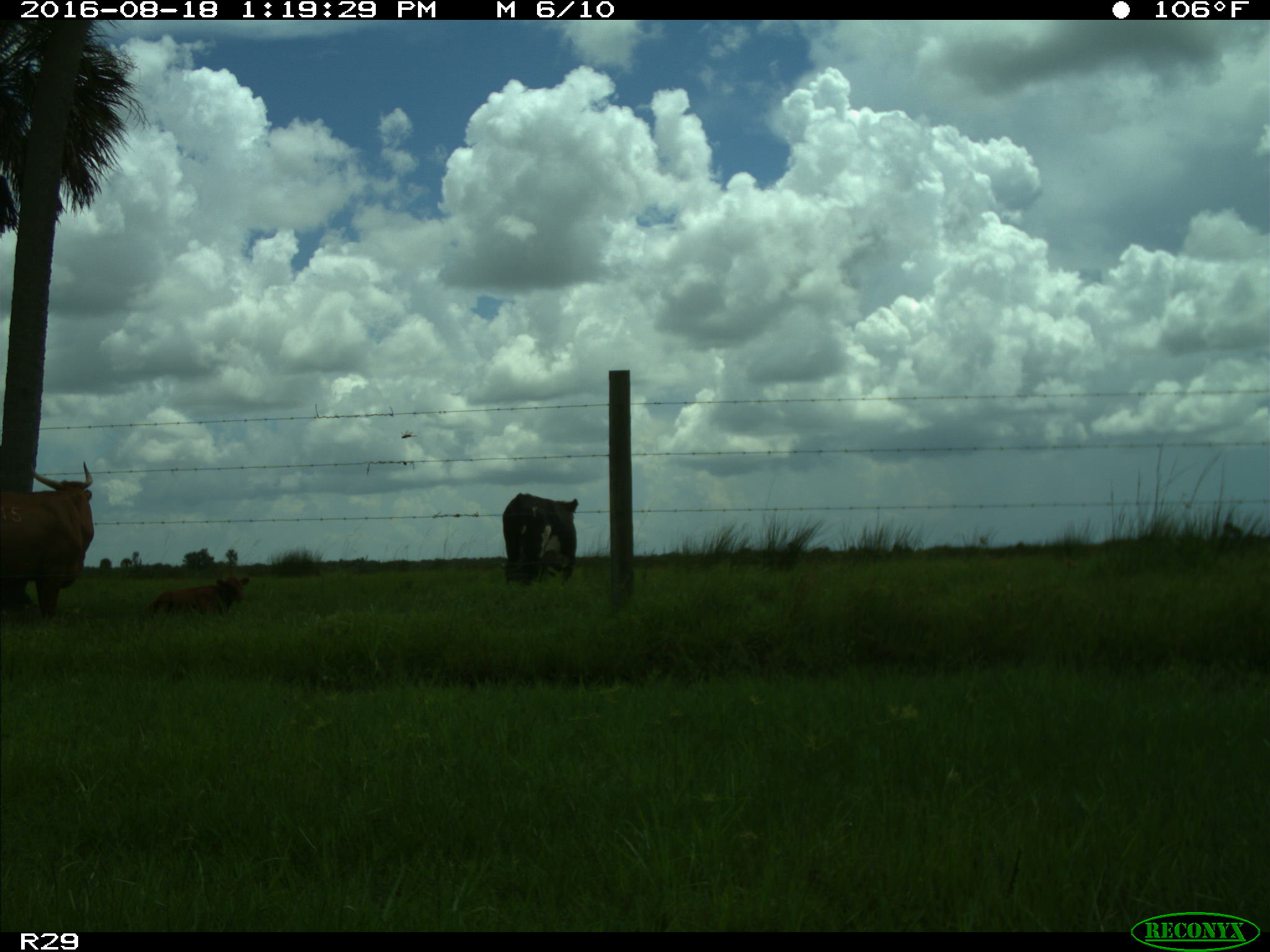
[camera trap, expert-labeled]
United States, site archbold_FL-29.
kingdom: Animalia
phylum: Chordata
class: Mammalia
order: Artiodactyla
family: Bovidae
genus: Bos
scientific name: Bos taurus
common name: domestic cow